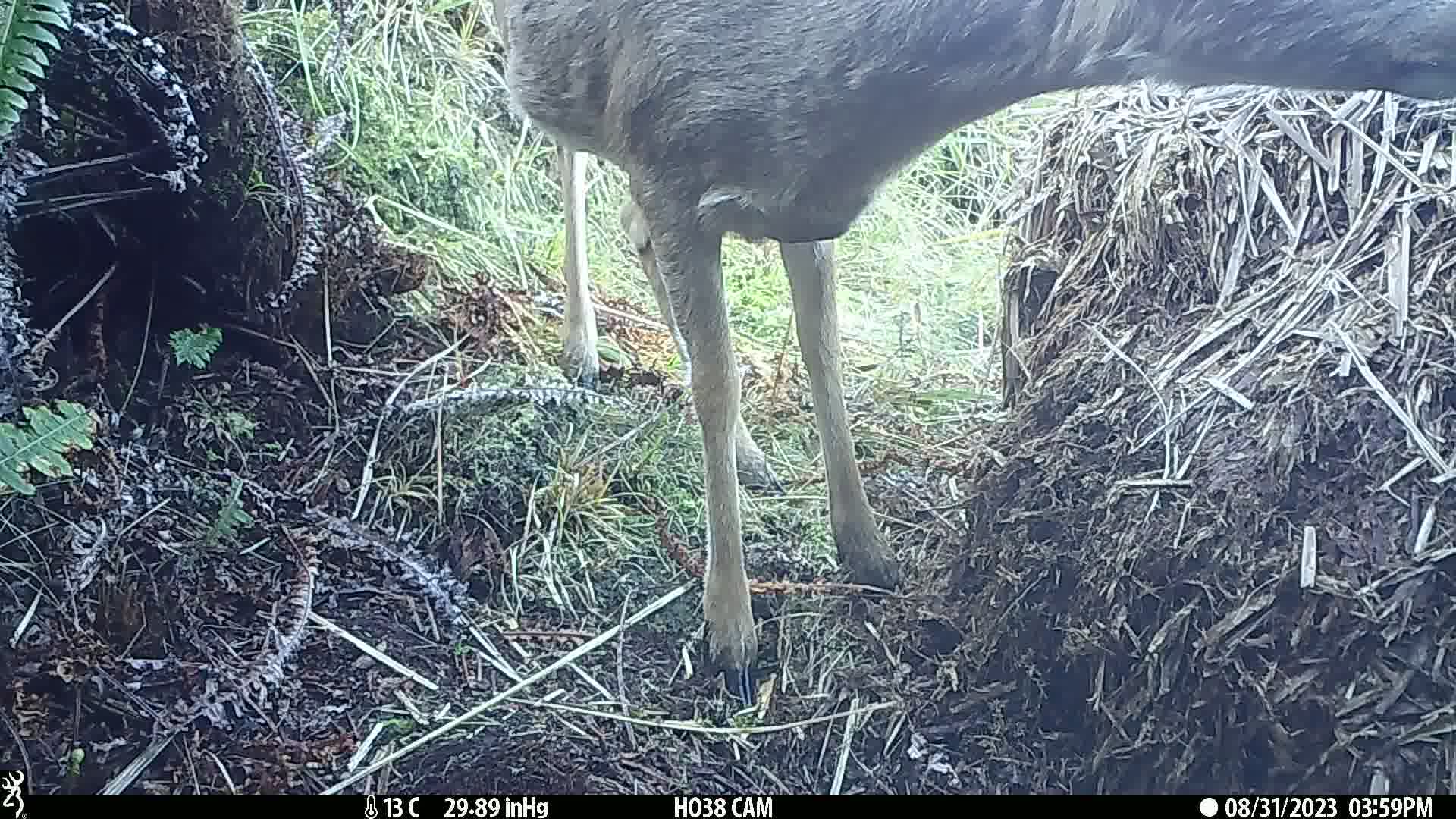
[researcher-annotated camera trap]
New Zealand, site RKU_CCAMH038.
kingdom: Animalia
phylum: Chordata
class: Mammalia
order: Artiodactyla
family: Cervidae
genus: Odocoileus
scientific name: Odocoileus virginianus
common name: white-tailed deer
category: white tailed deer